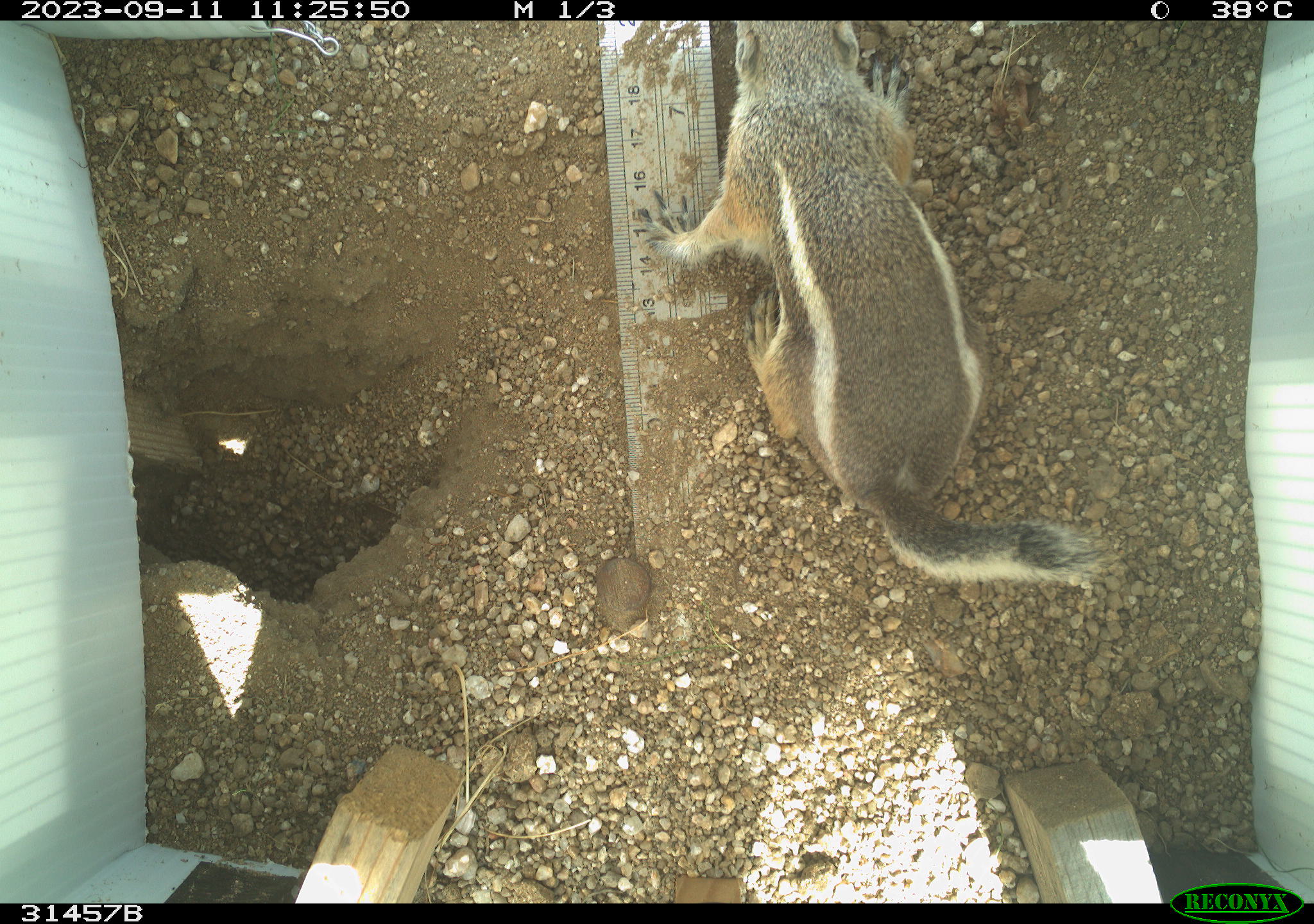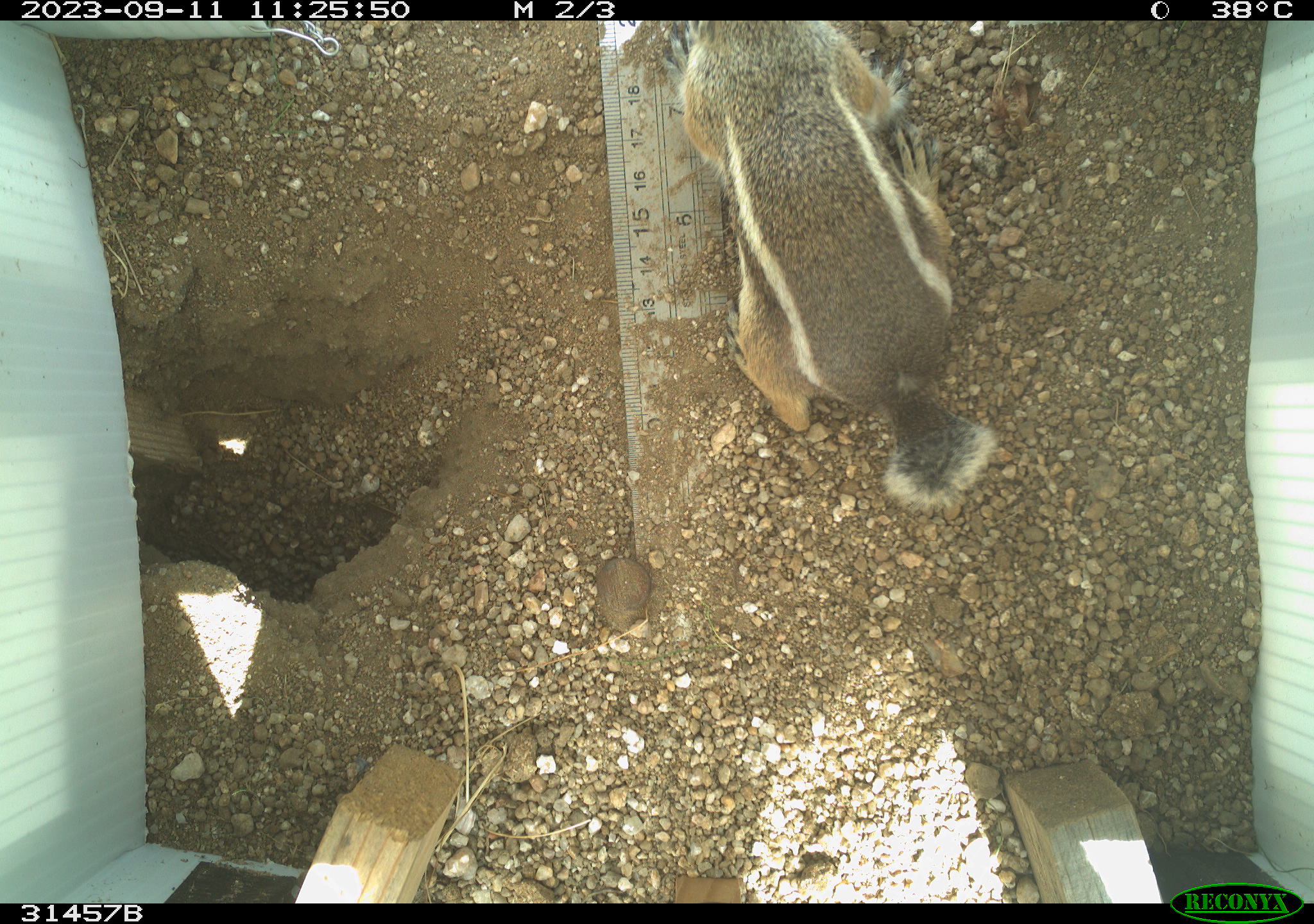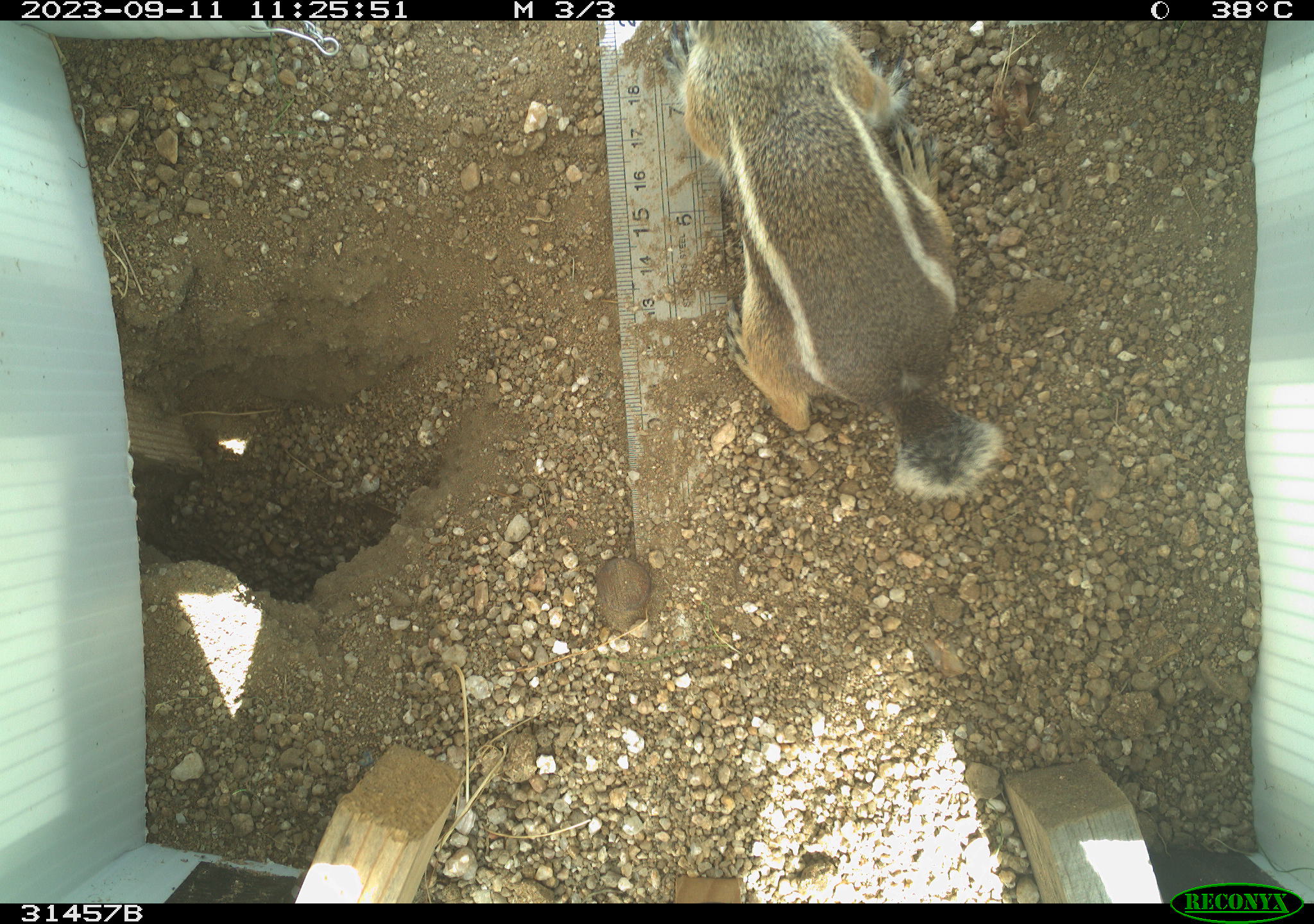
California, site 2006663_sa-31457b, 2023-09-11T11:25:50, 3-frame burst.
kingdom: Animalia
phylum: Chordata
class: Mammalia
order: Rodentia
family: Sciuridae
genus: Ammospermophilus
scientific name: Ammospermophilus leucurus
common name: white-tailed antelope squirrel